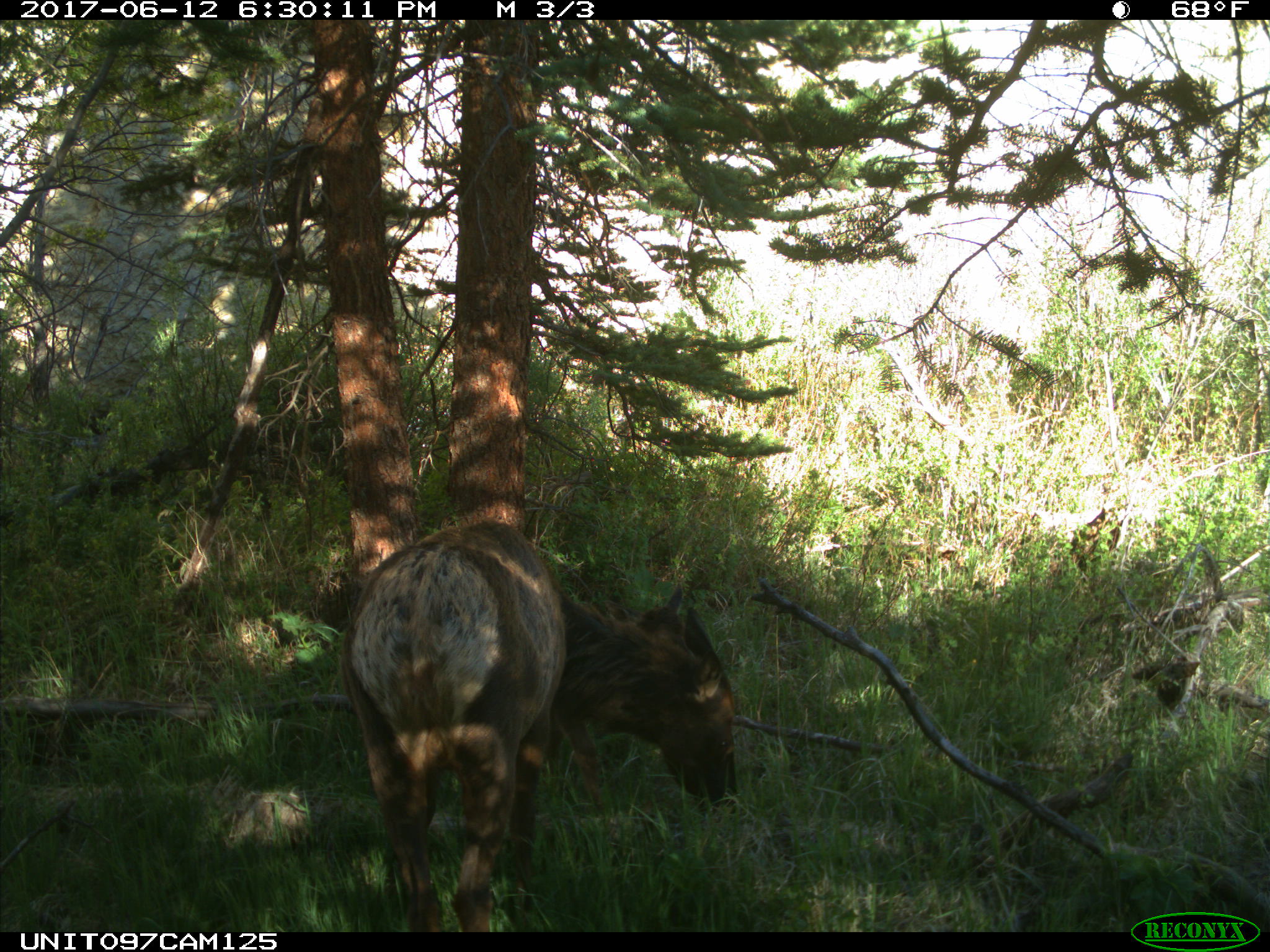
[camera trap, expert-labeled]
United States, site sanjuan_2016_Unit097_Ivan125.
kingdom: Animalia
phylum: Chordata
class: Mammalia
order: Artiodactyla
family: Cervidae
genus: Cervus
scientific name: Cervus elaphus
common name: red deer